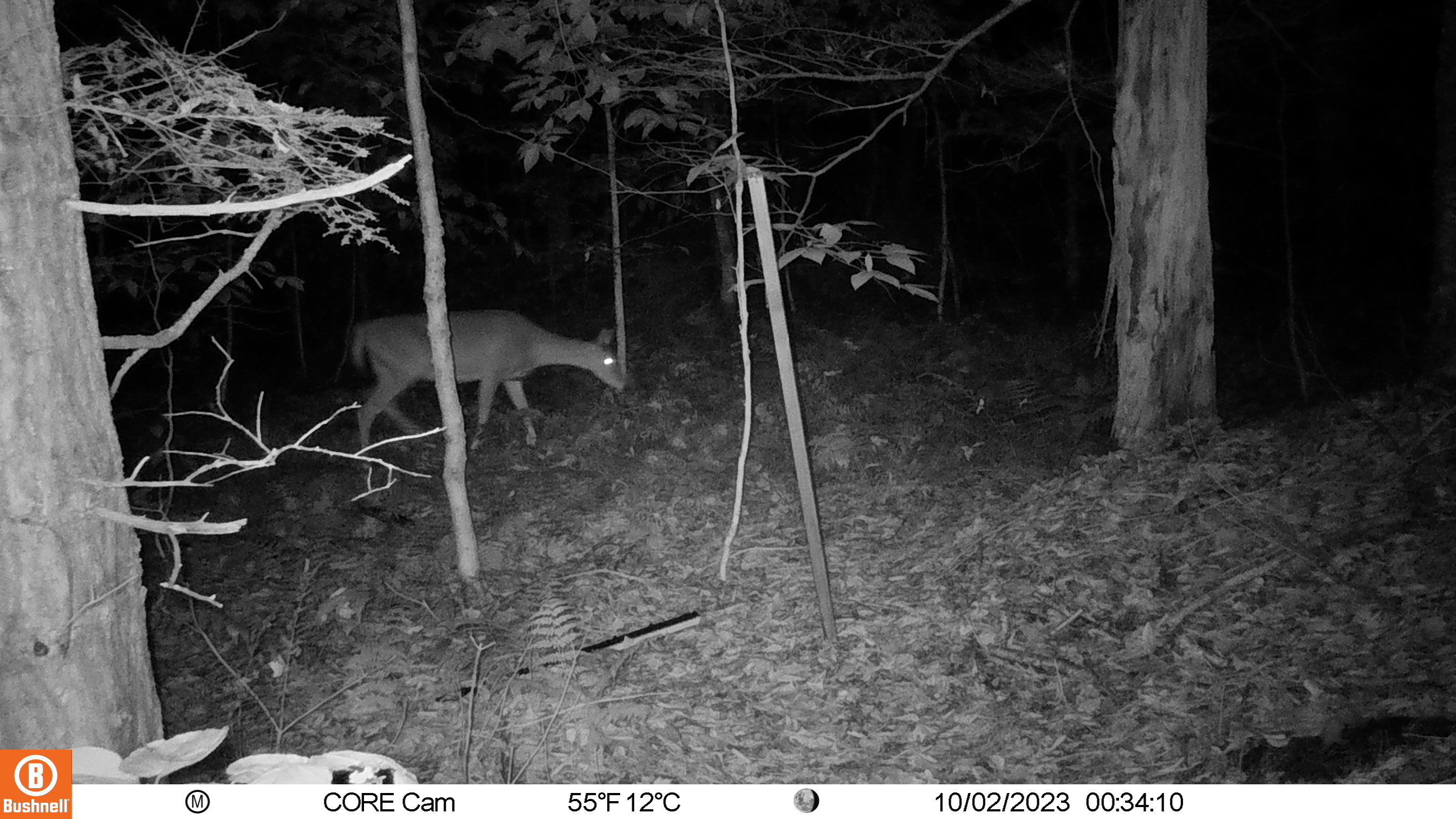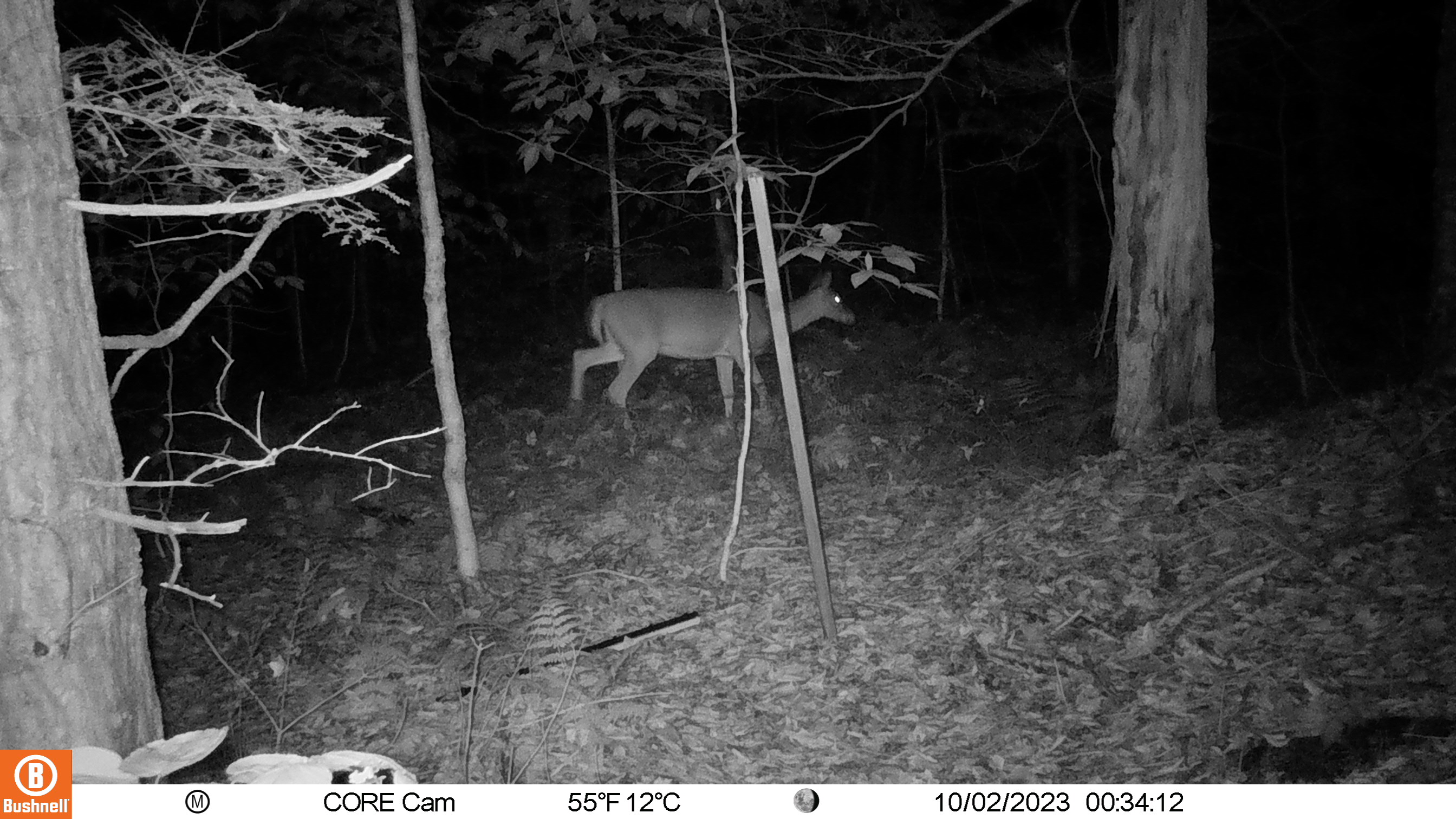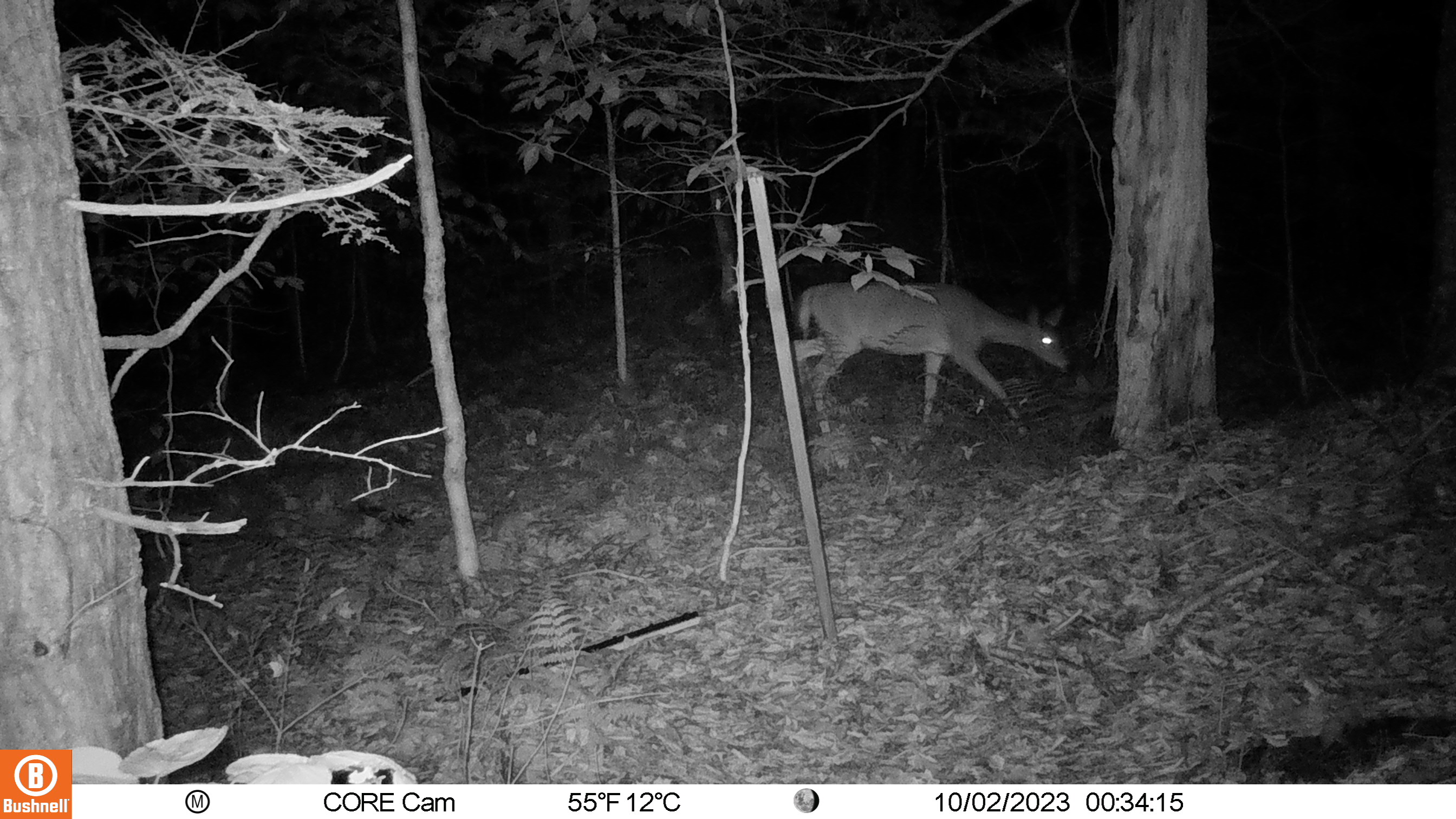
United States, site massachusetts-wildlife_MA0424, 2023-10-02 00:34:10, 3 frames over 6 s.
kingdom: Animalia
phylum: Chordata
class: Mammalia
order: Artiodactyla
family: Cervidae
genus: Odocoileus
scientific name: Odocoileus virginianus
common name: white-tailed deer